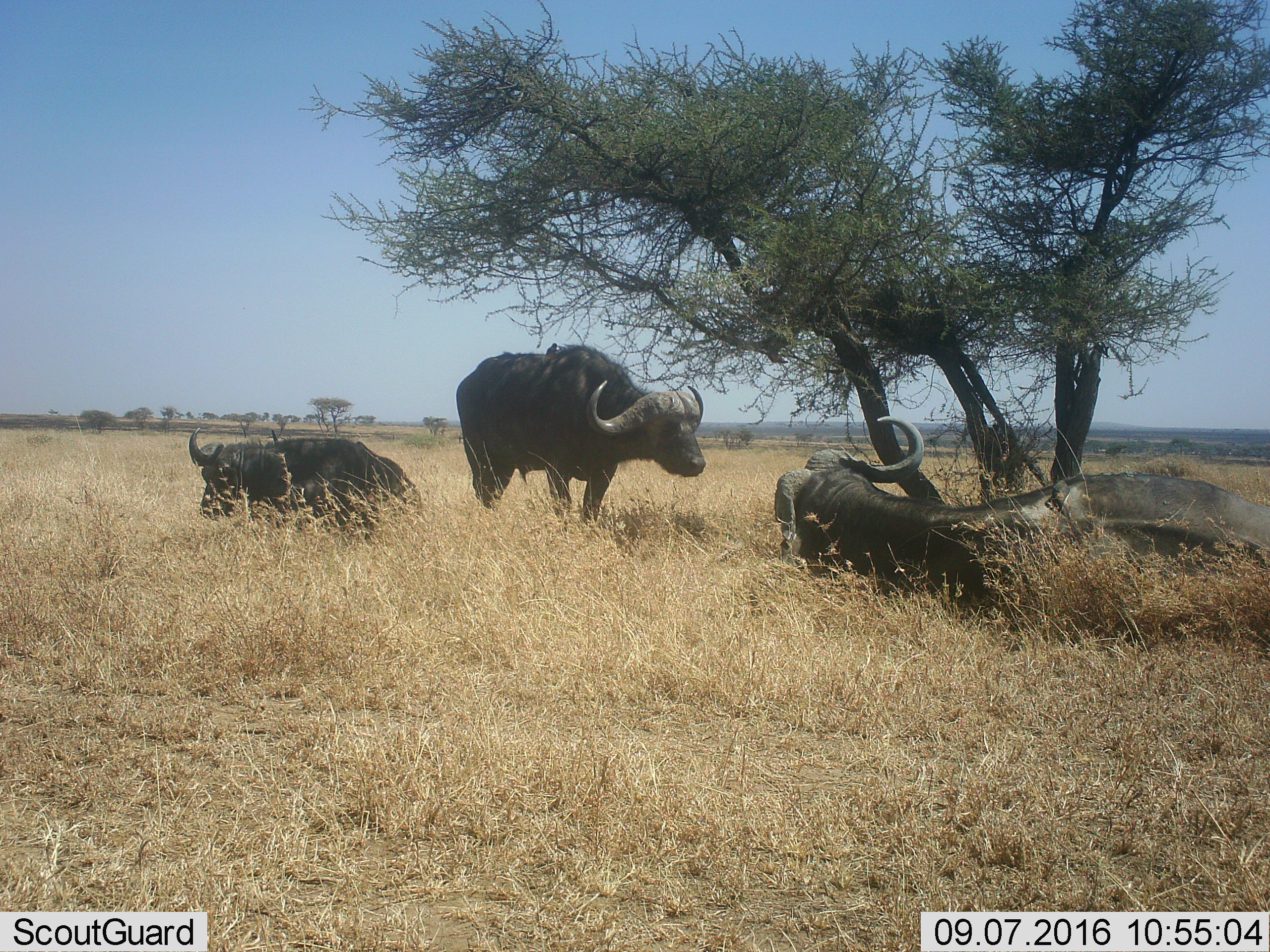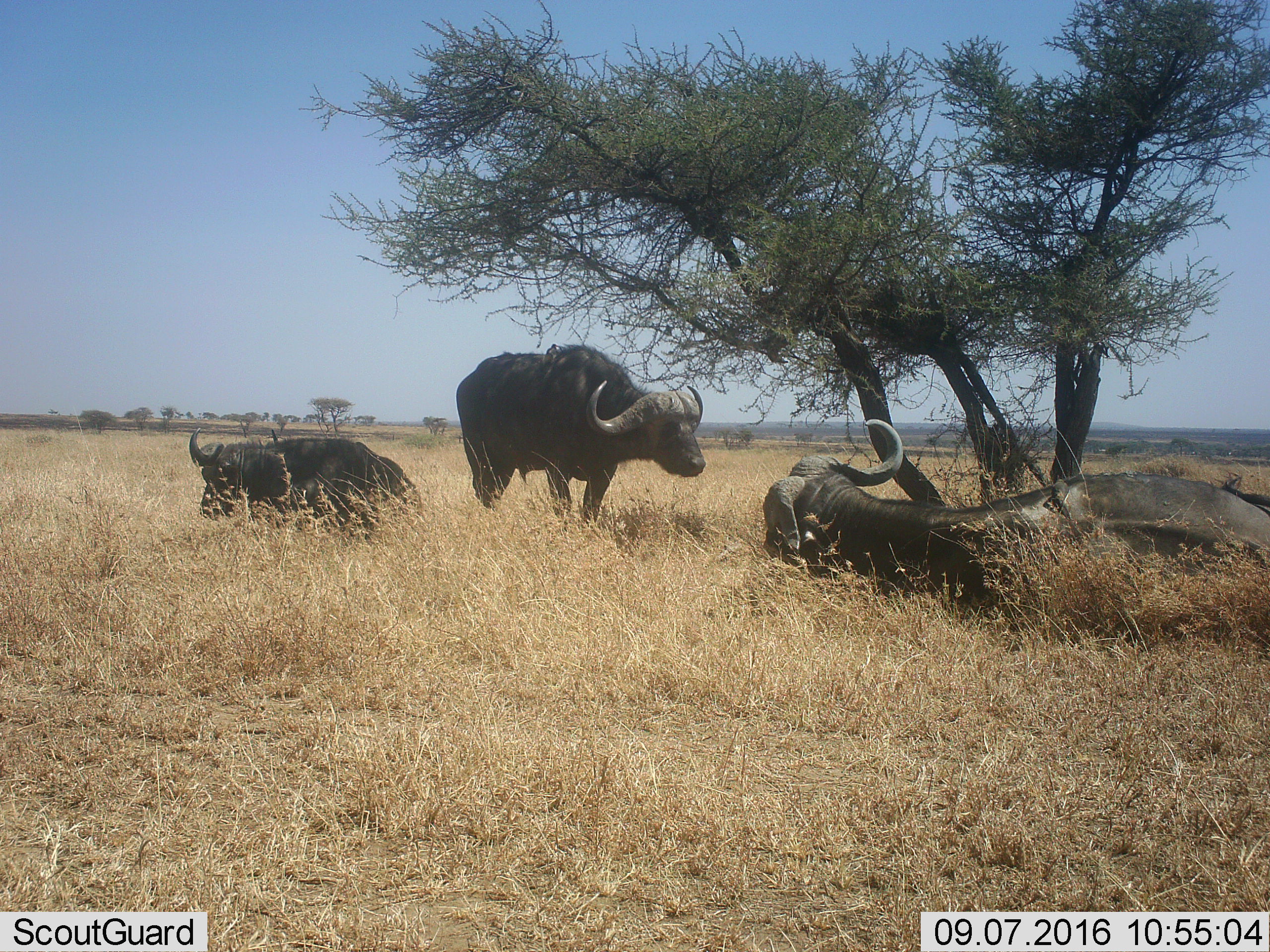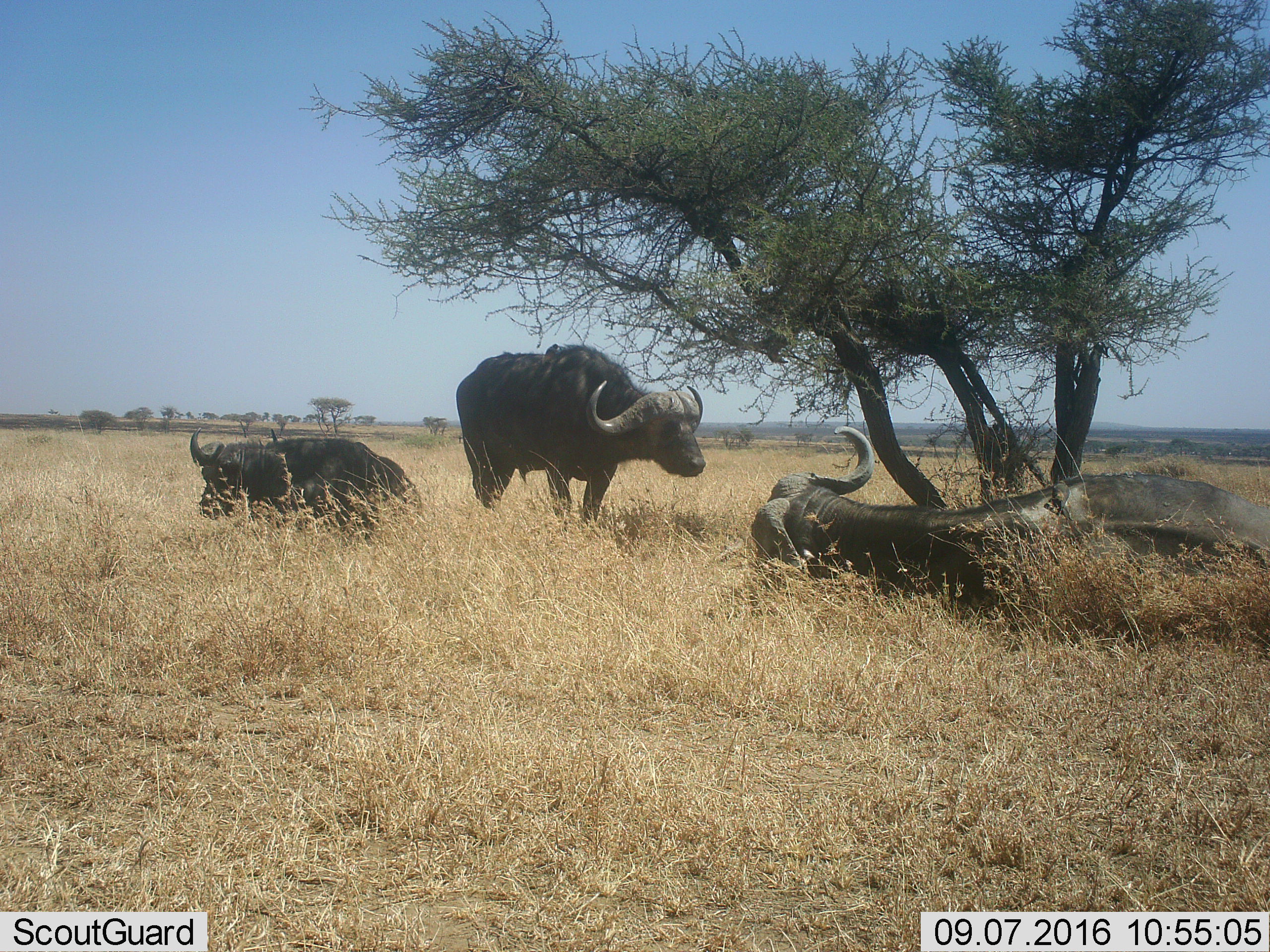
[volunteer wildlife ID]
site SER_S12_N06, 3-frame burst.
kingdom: Animalia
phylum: Chordata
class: Mammalia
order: Artiodactyla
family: Bovidae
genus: Syncerus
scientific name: Syncerus caffer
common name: african buffalo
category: buffalo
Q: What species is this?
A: Buffalo (african buffalo) (Syncerus caffer).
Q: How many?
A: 3.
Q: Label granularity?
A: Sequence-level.